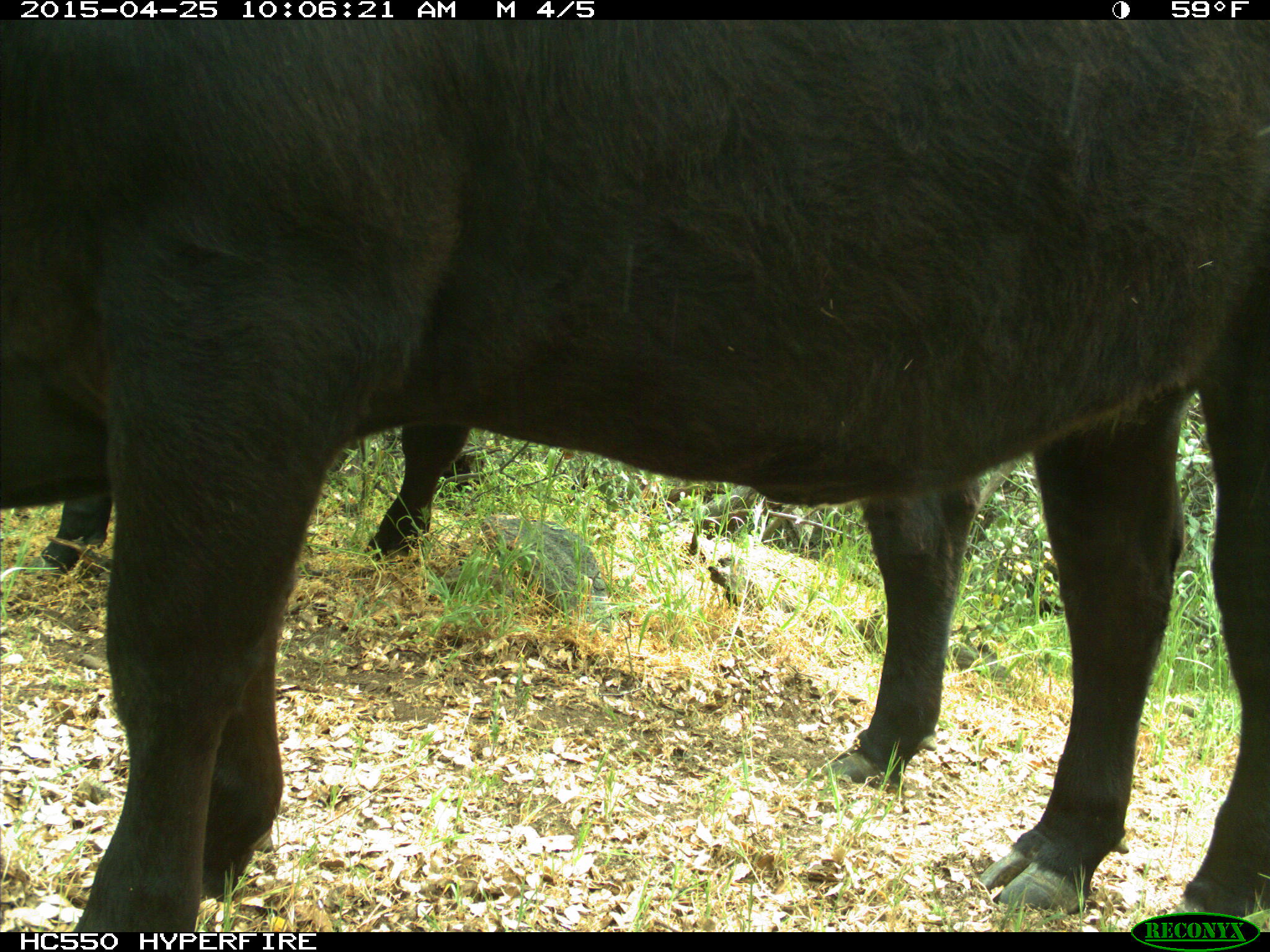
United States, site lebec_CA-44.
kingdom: Animalia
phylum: Chordata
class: Mammalia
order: Artiodactyla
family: Suidae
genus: Sus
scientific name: Sus scrofa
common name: wild boar